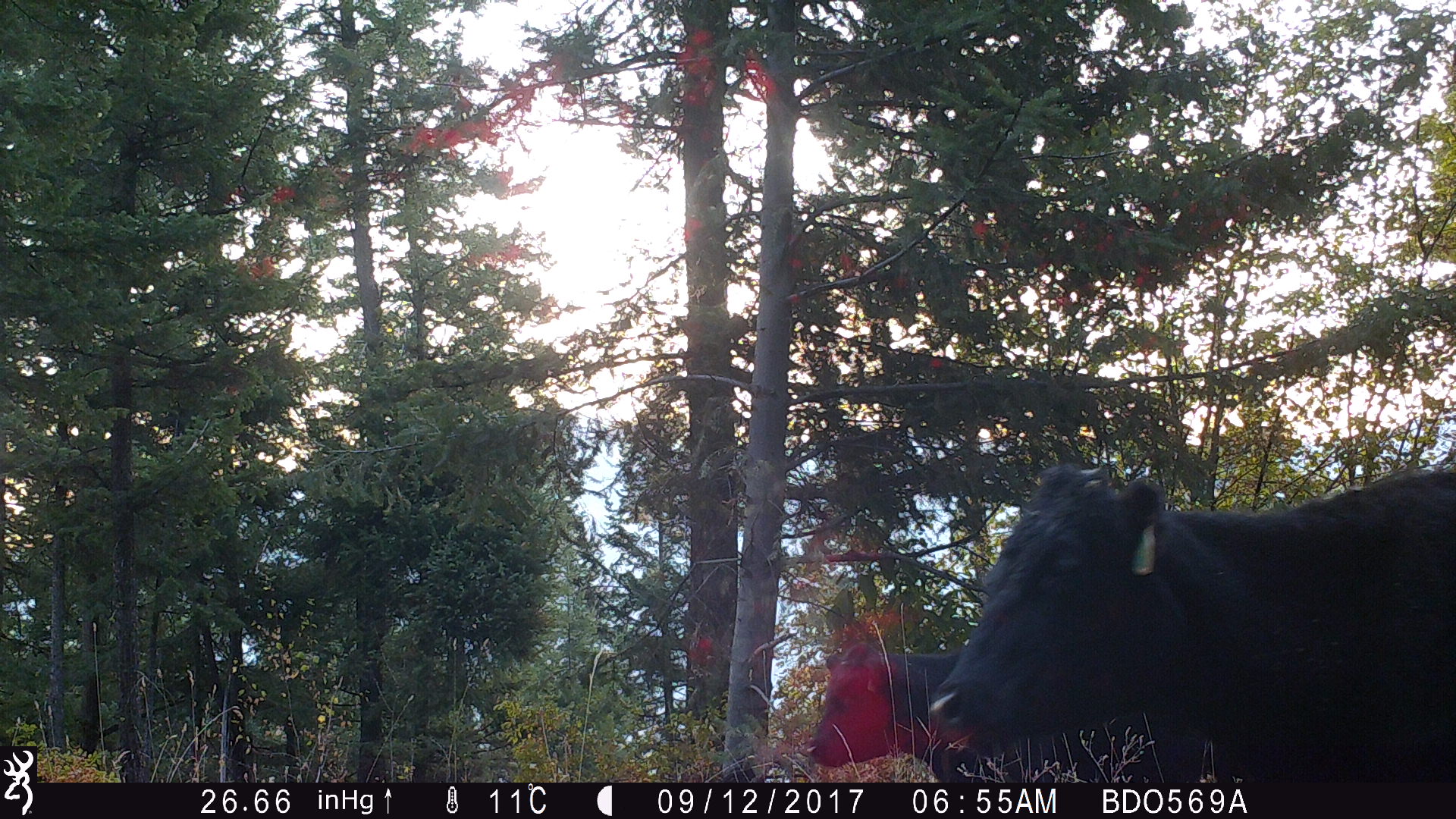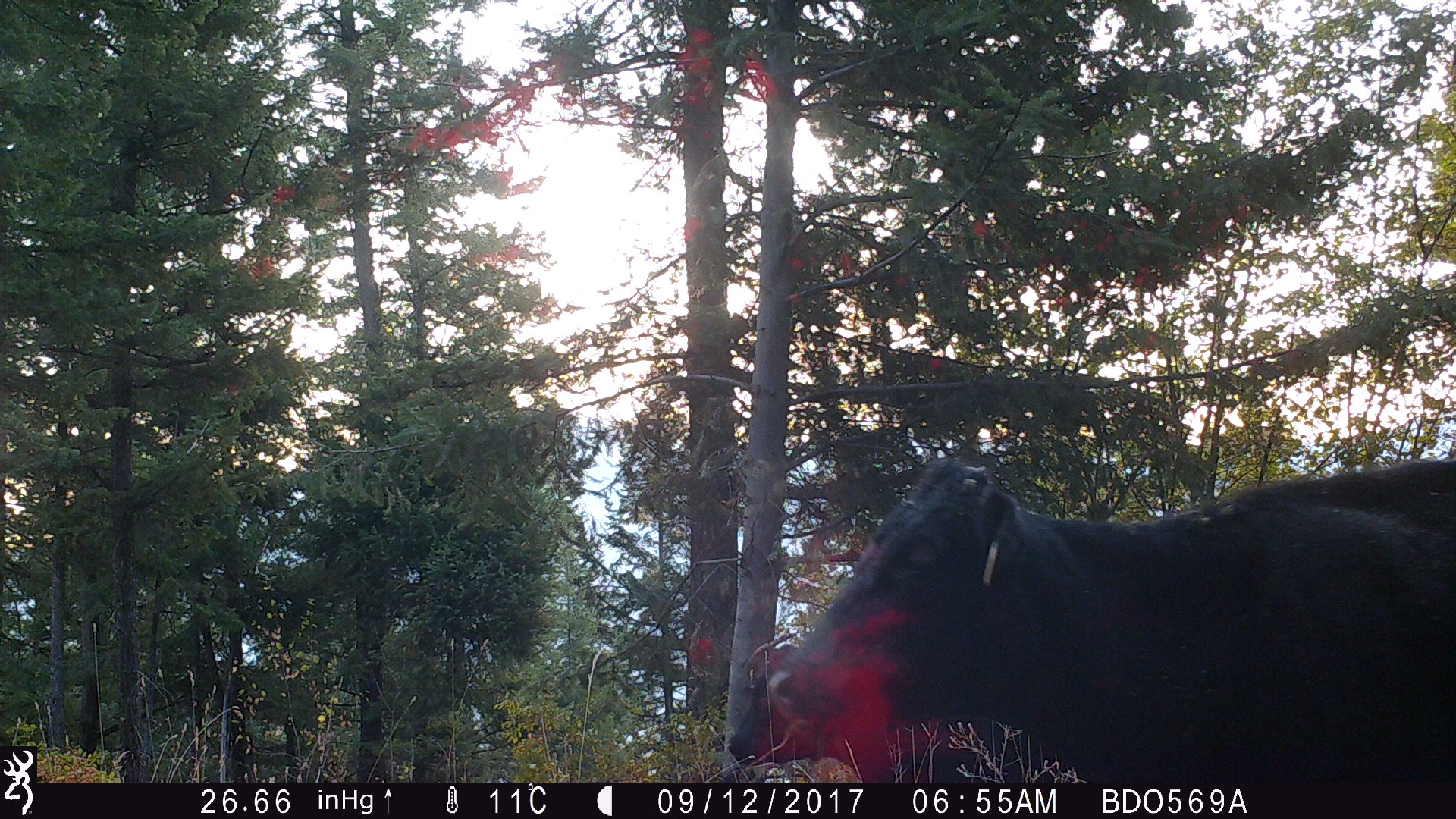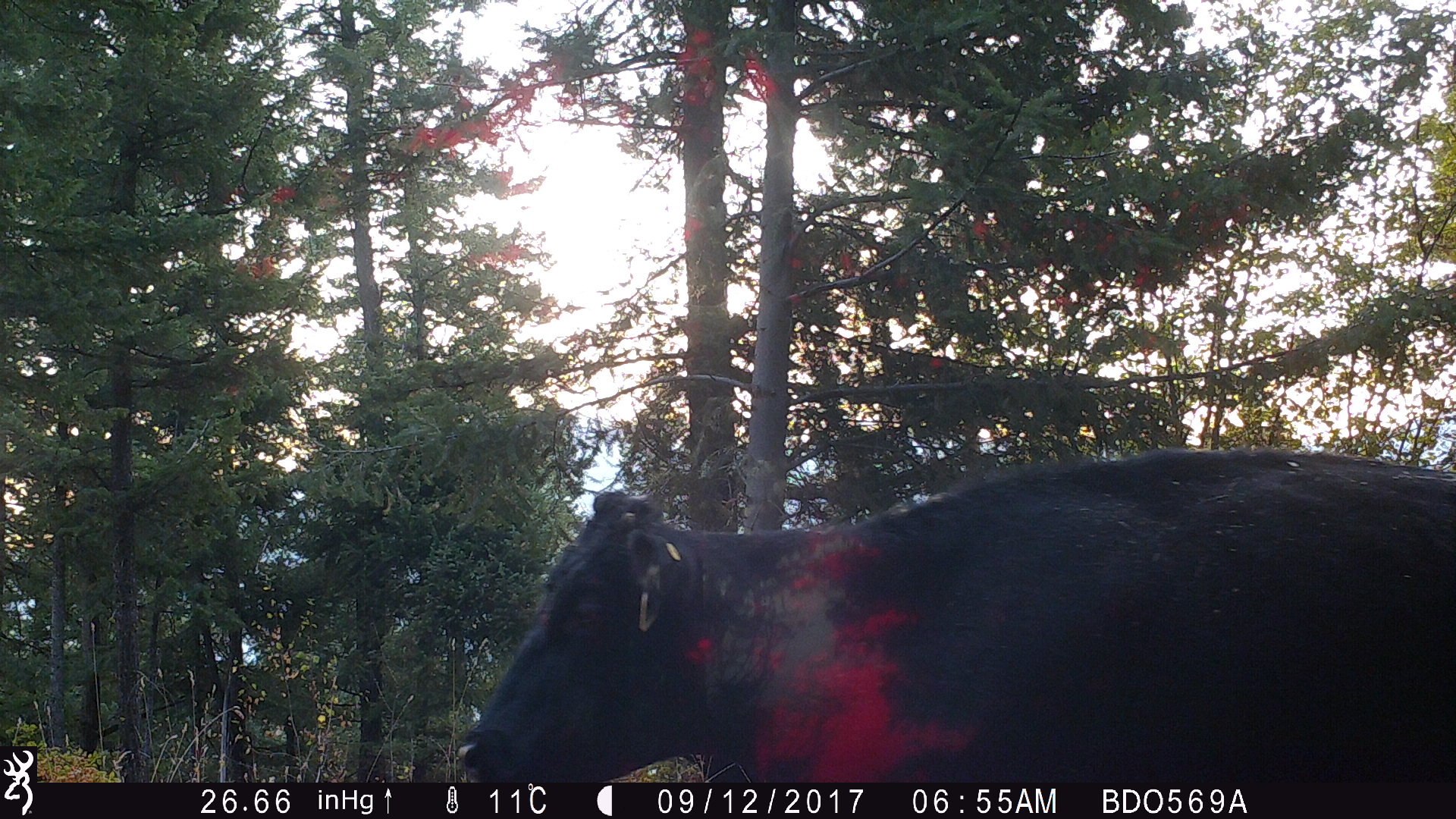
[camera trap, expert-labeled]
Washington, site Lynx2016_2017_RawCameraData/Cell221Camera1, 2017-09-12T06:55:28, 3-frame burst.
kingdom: Animalia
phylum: Chordata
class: Mammalia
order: Artiodactyla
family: Bovidae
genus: Bos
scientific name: Bos taurus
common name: domestic cattle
Domestic cattle (Bos taurus). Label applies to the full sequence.